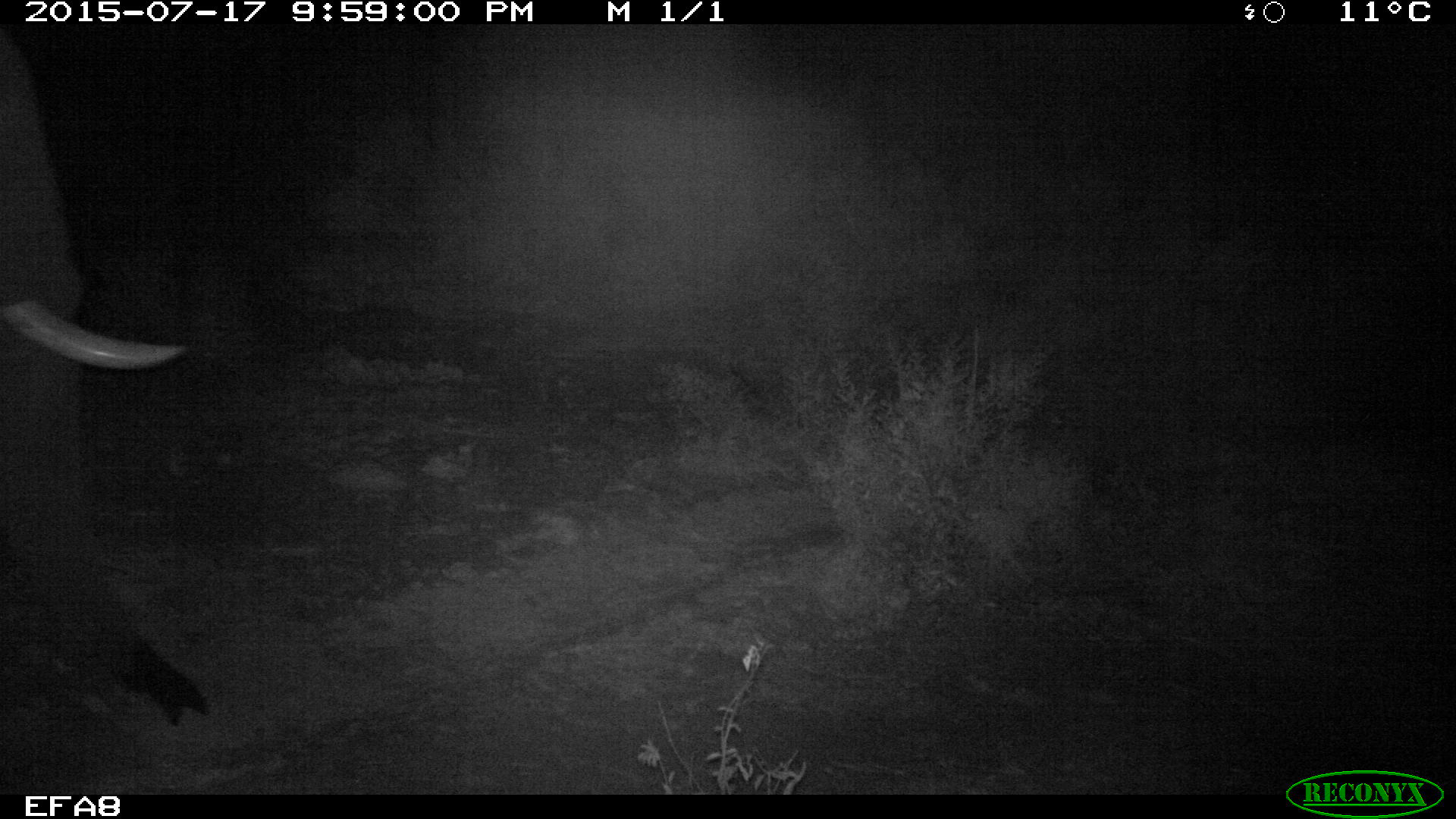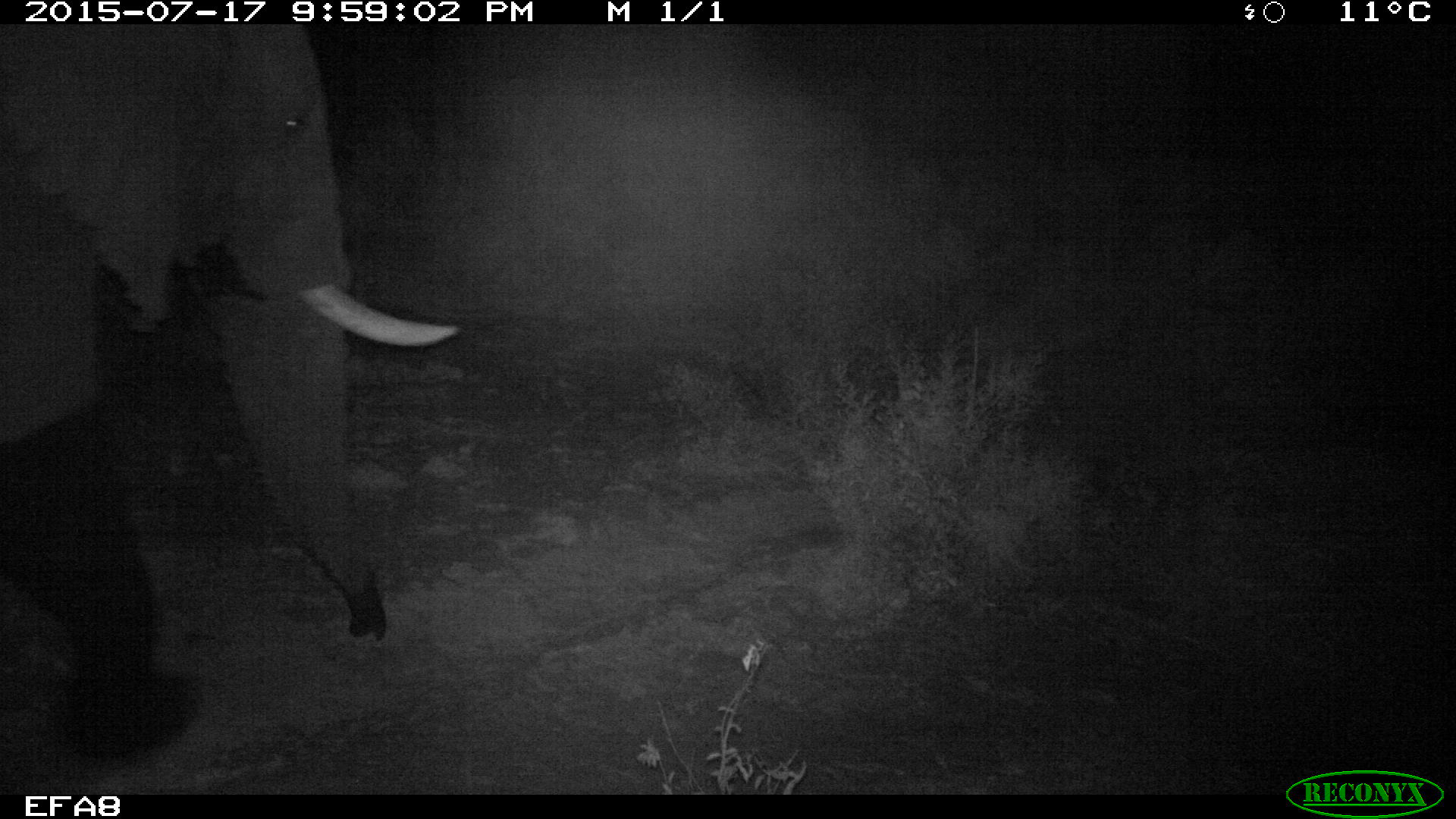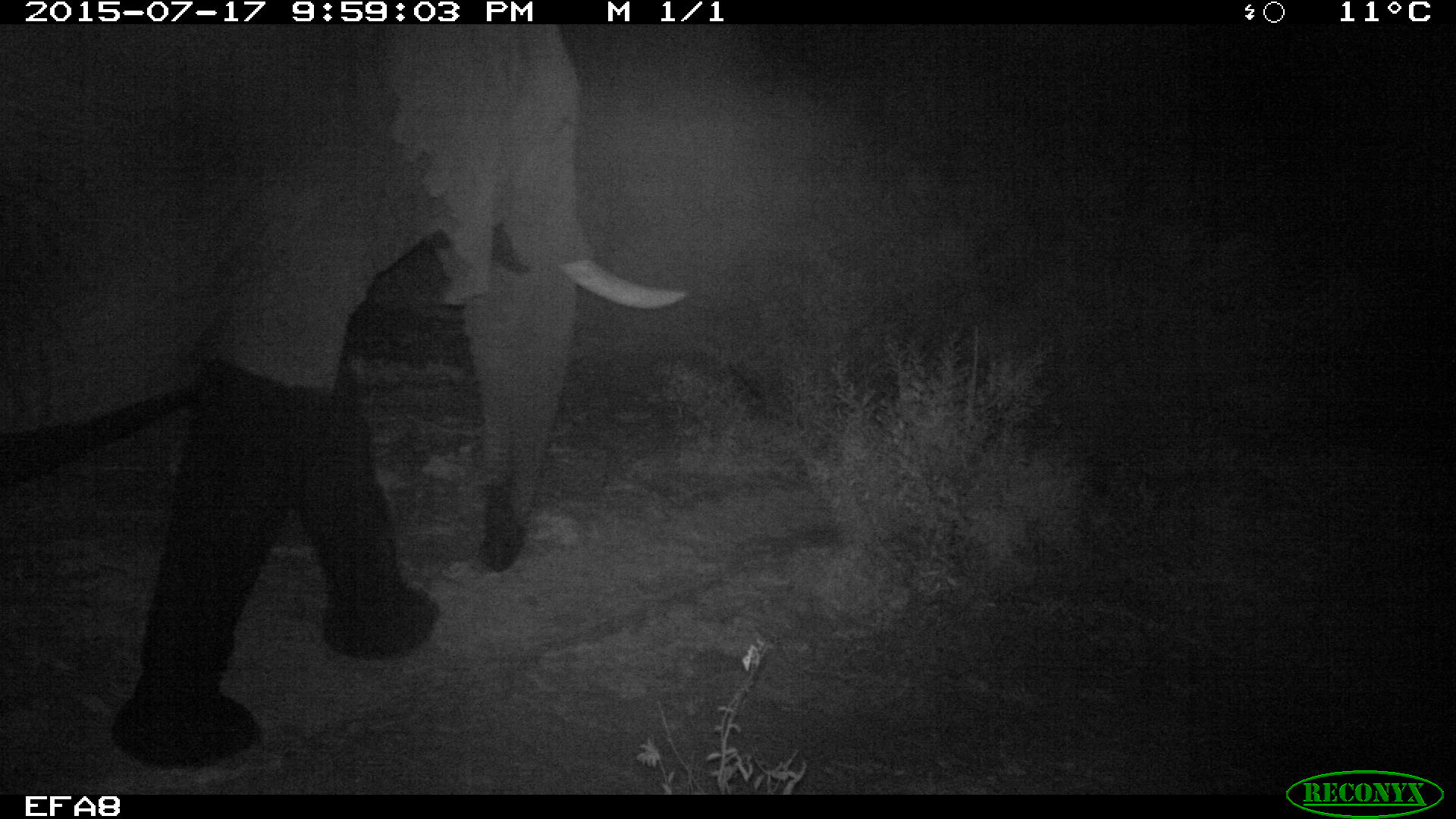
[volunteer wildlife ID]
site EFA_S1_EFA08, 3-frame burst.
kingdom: Animalia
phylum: Chordata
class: Mammalia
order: Proboscidea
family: Elephantidae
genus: Loxodonta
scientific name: Loxodonta africana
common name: african bush elephant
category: elephant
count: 1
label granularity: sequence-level